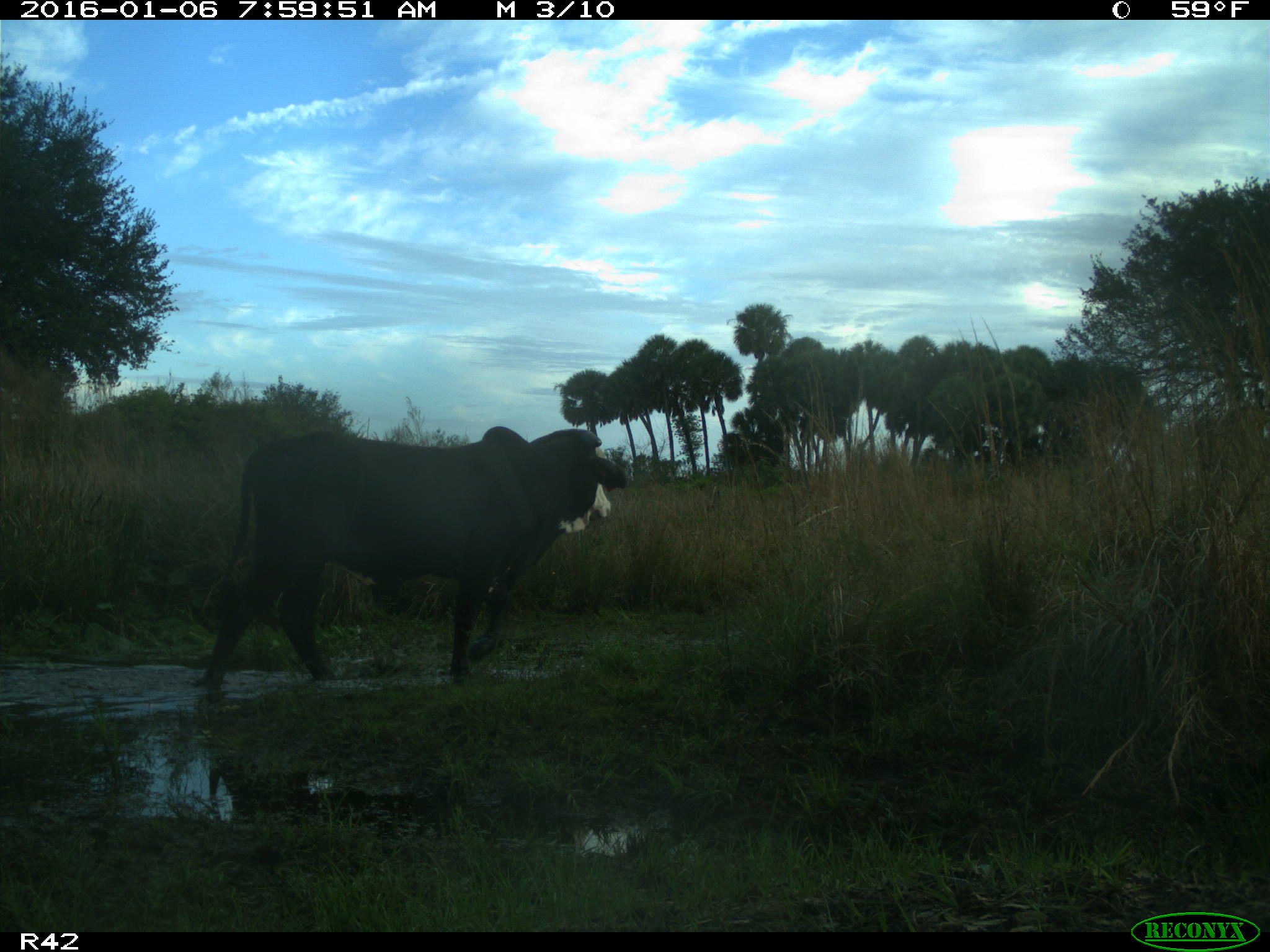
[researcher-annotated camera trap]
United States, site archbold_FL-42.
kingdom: Animalia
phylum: Chordata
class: Mammalia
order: Artiodactyla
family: Bovidae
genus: Bos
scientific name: Bos taurus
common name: domestic cow